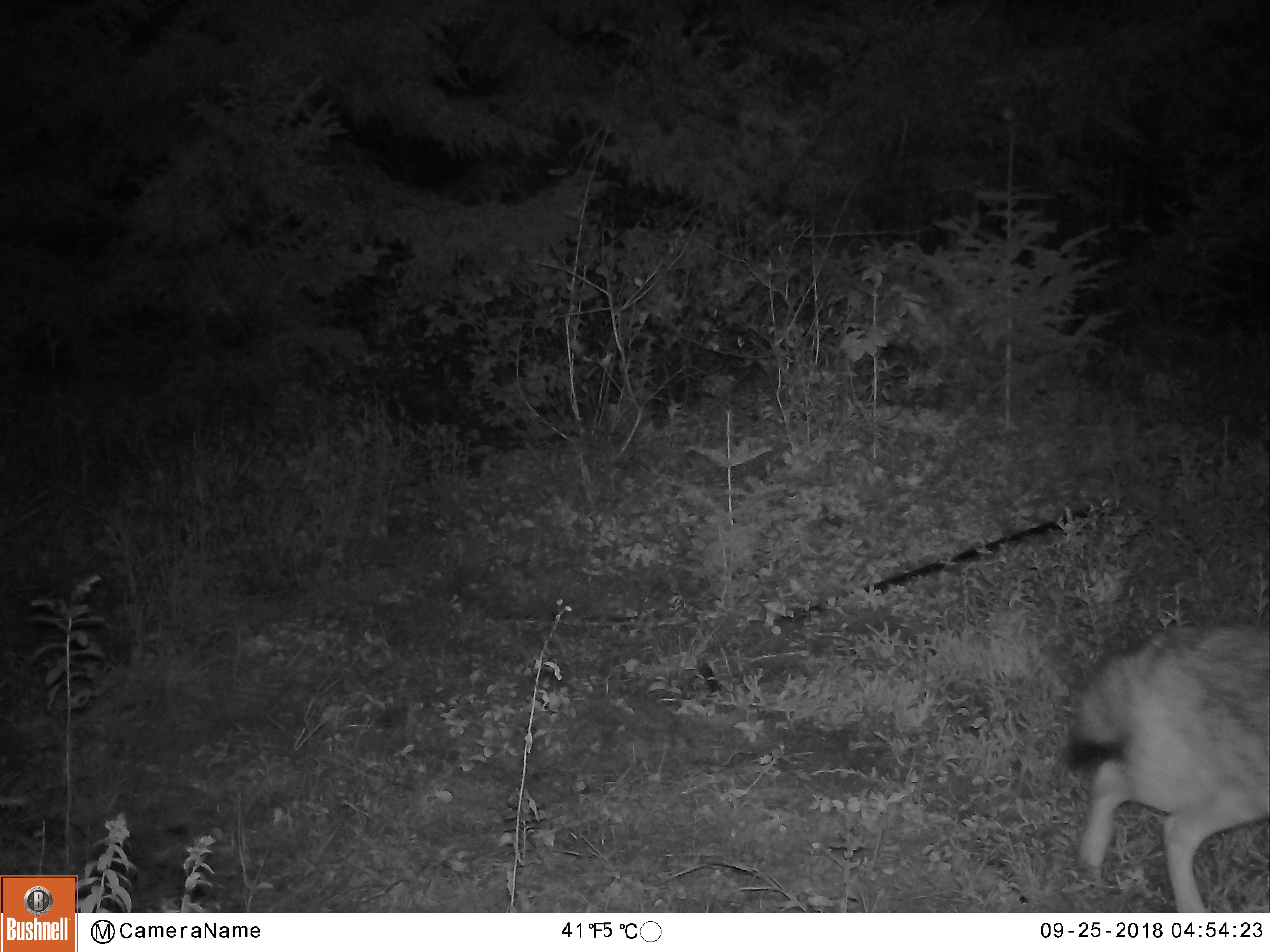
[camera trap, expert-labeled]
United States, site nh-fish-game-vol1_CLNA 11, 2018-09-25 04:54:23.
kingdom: Animalia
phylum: Chordata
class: Mammalia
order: Carnivora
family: Canidae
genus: Canis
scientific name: Canis latrans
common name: coyote